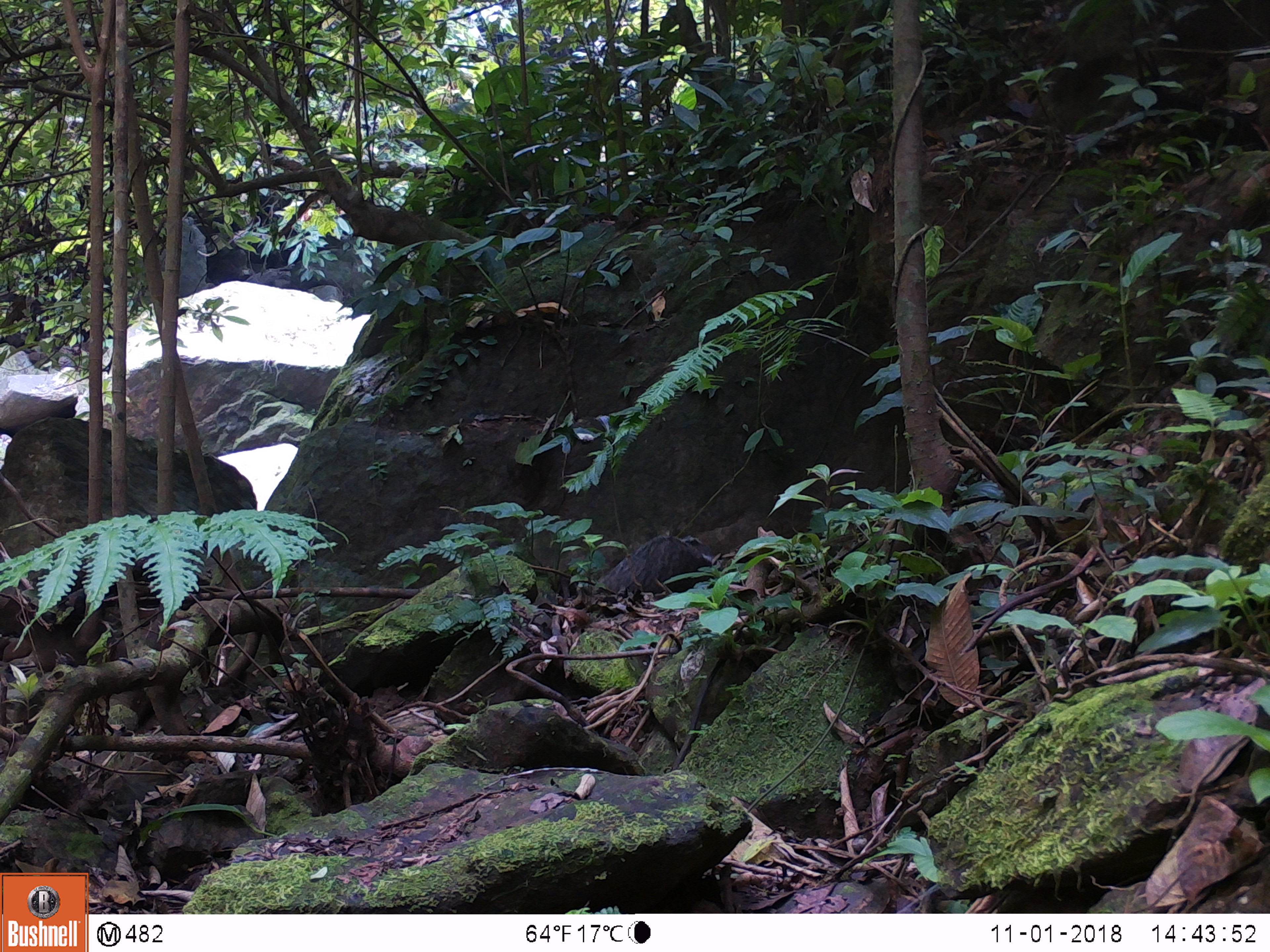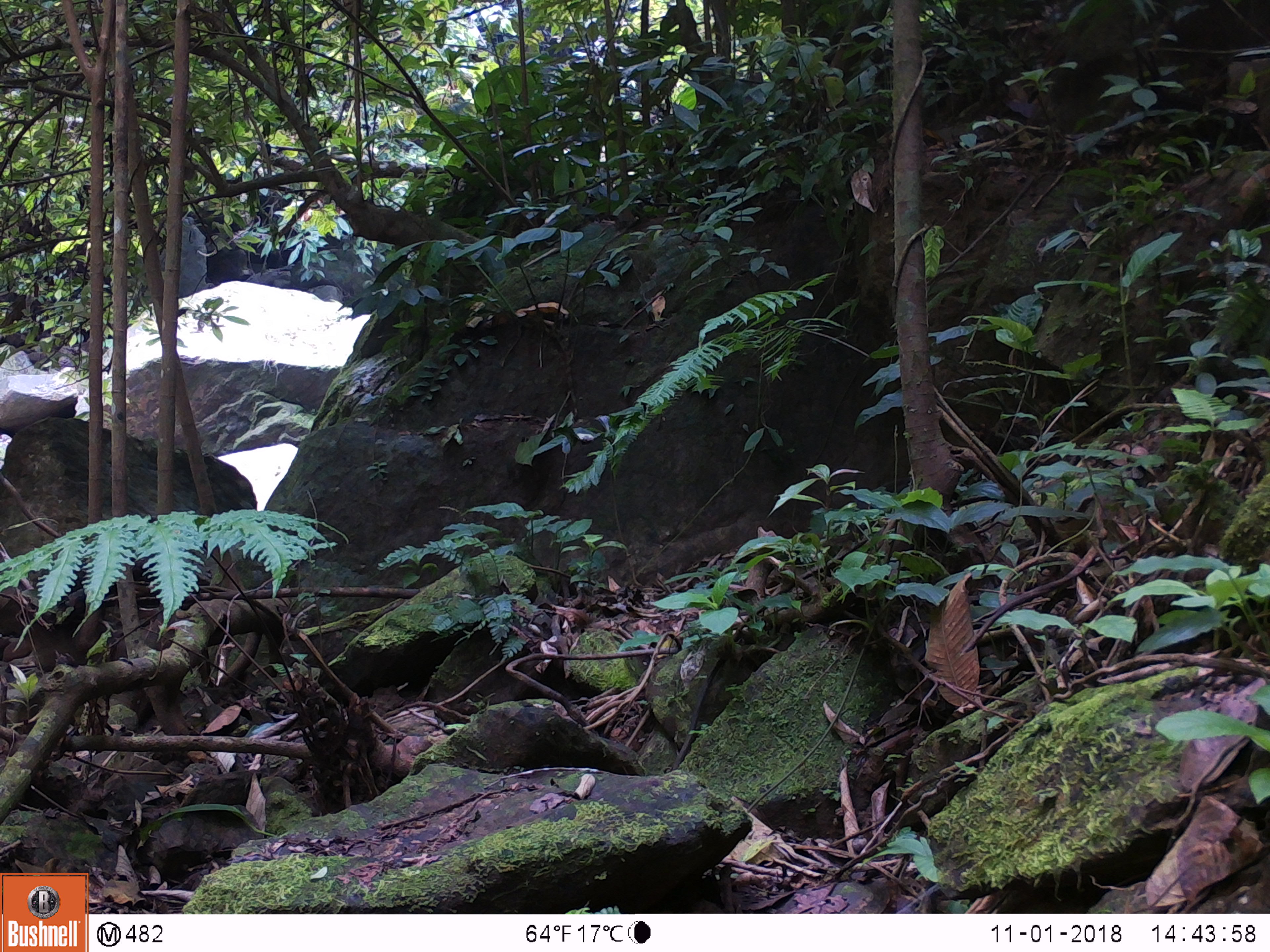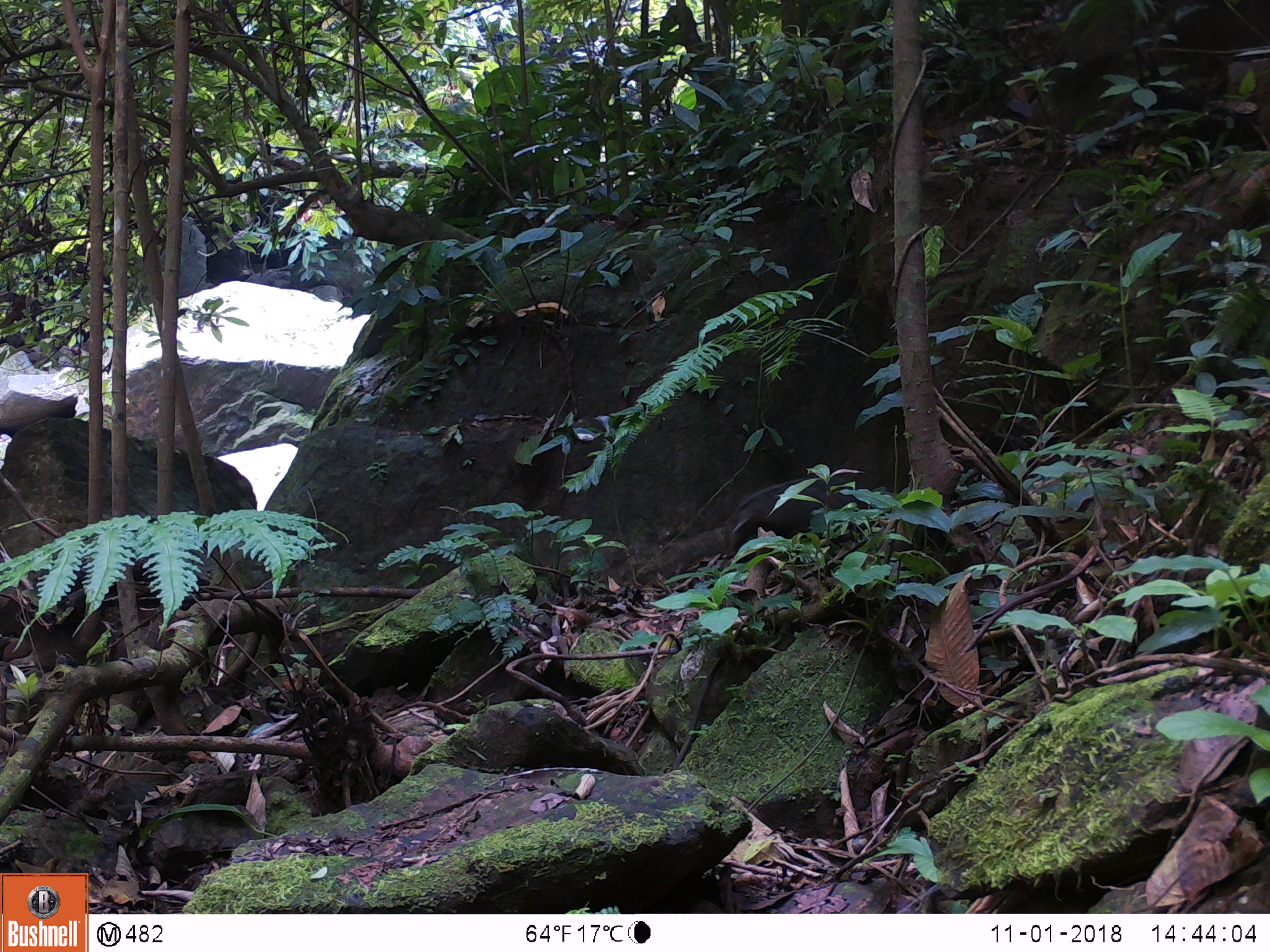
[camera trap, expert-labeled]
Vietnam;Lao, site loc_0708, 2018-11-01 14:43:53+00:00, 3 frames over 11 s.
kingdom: Animalia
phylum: Chordata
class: Mammalia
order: Carnivora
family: Herpestidae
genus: Urva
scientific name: Urva urva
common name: crab-eating mongoose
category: crab eating mongoose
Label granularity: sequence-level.